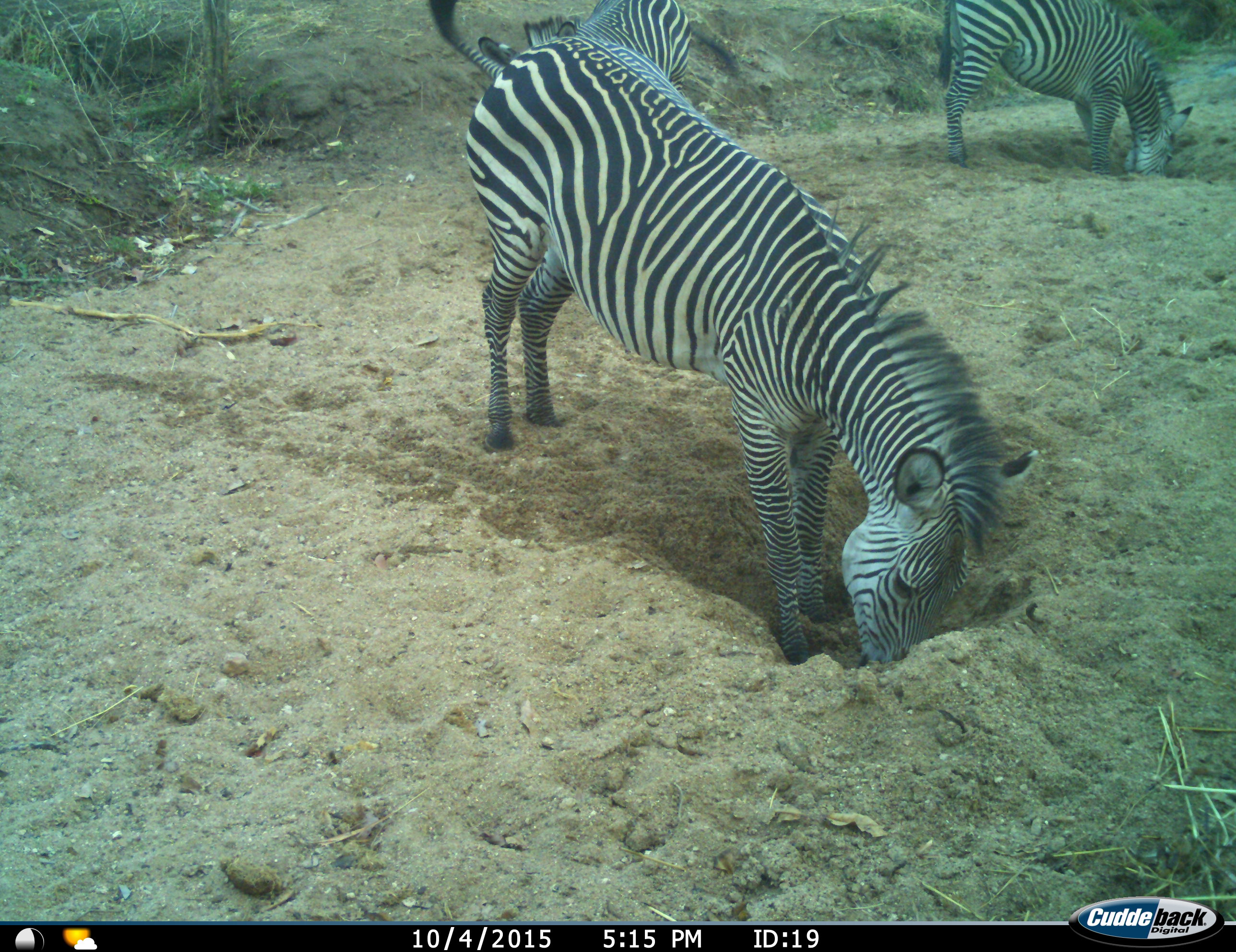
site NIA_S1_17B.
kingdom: Animalia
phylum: Chordata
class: Mammalia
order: Perissodactyla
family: Equidae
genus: Equus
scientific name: Equus quagga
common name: plains zebra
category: zebraplains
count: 3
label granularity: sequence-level